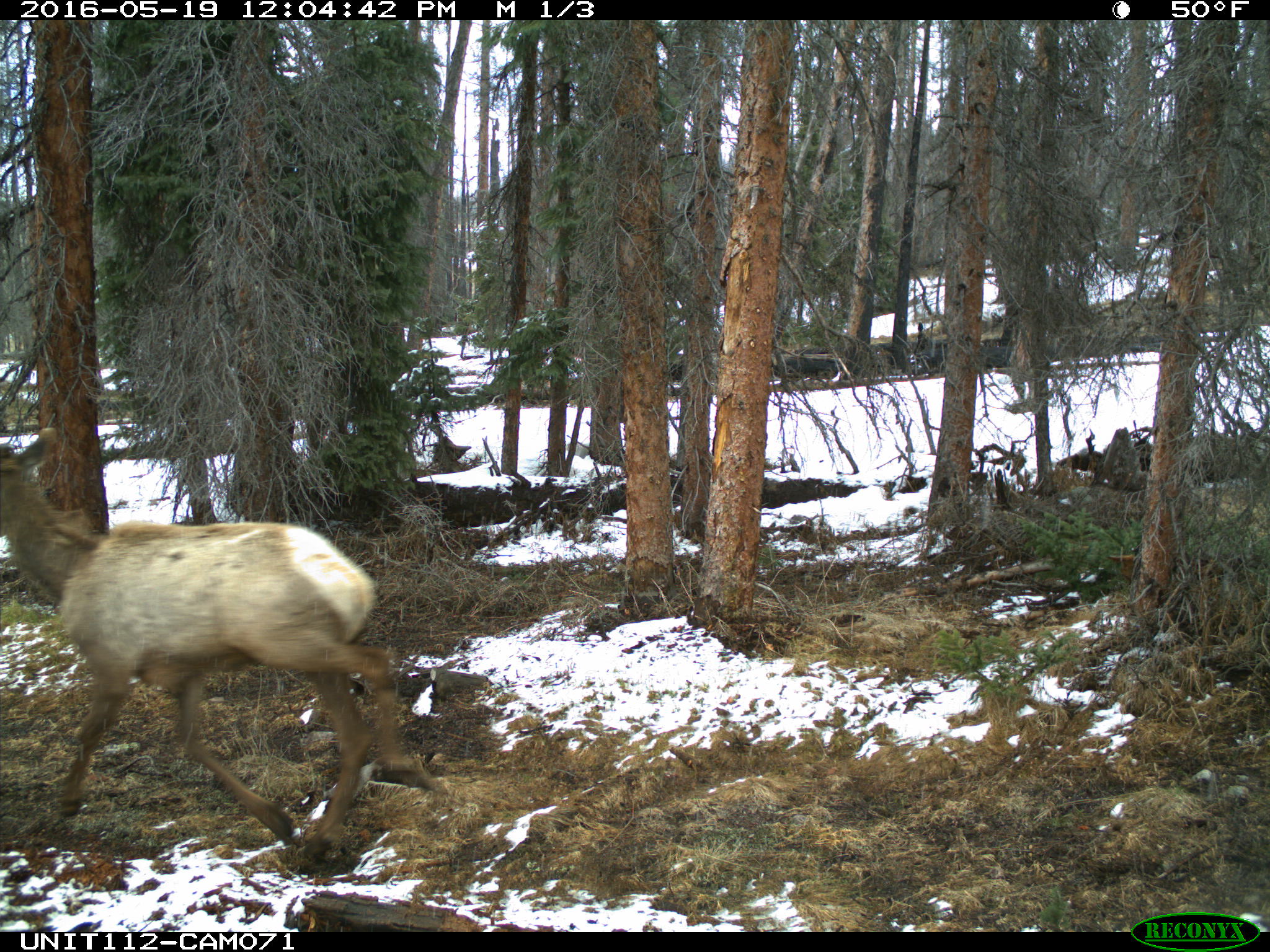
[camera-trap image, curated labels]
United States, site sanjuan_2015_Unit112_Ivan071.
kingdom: Animalia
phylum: Chordata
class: Mammalia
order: Artiodactyla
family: Cervidae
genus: Cervus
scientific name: Cervus elaphus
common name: red deer